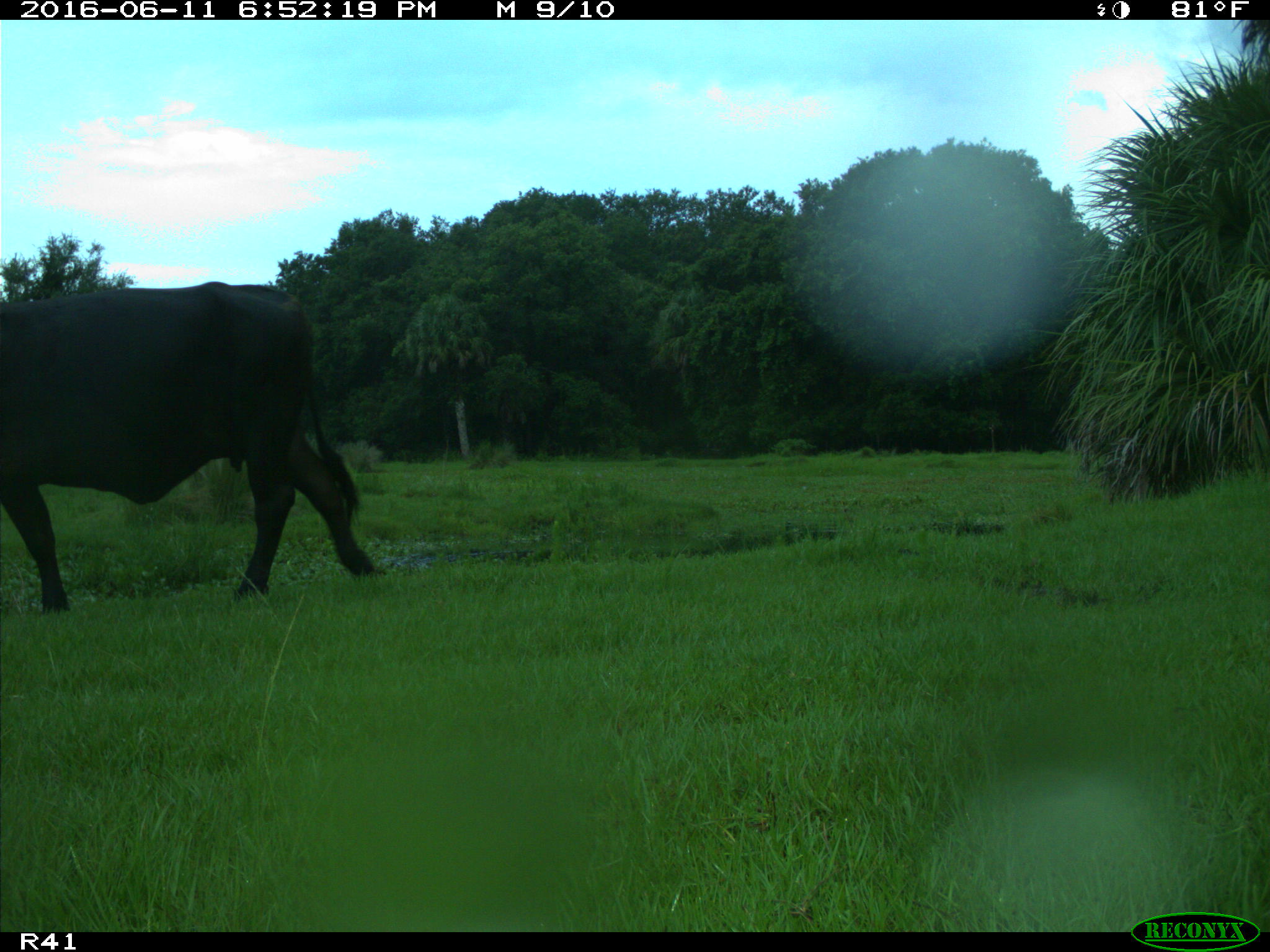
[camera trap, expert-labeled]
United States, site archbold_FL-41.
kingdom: Animalia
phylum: Chordata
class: Mammalia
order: Artiodactyla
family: Bovidae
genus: Bos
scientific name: Bos taurus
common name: domestic cow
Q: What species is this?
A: Bos taurus (domestic cow).